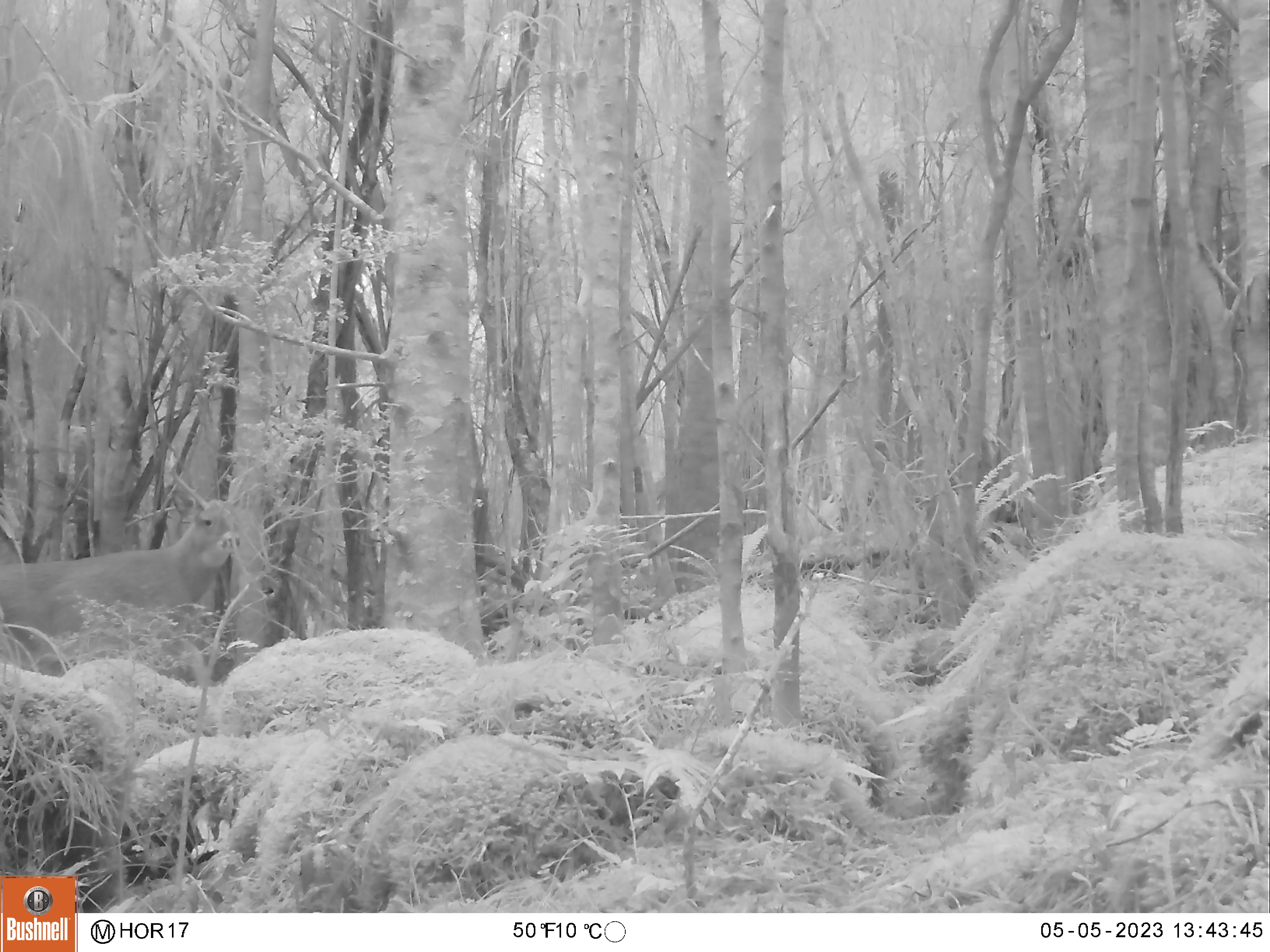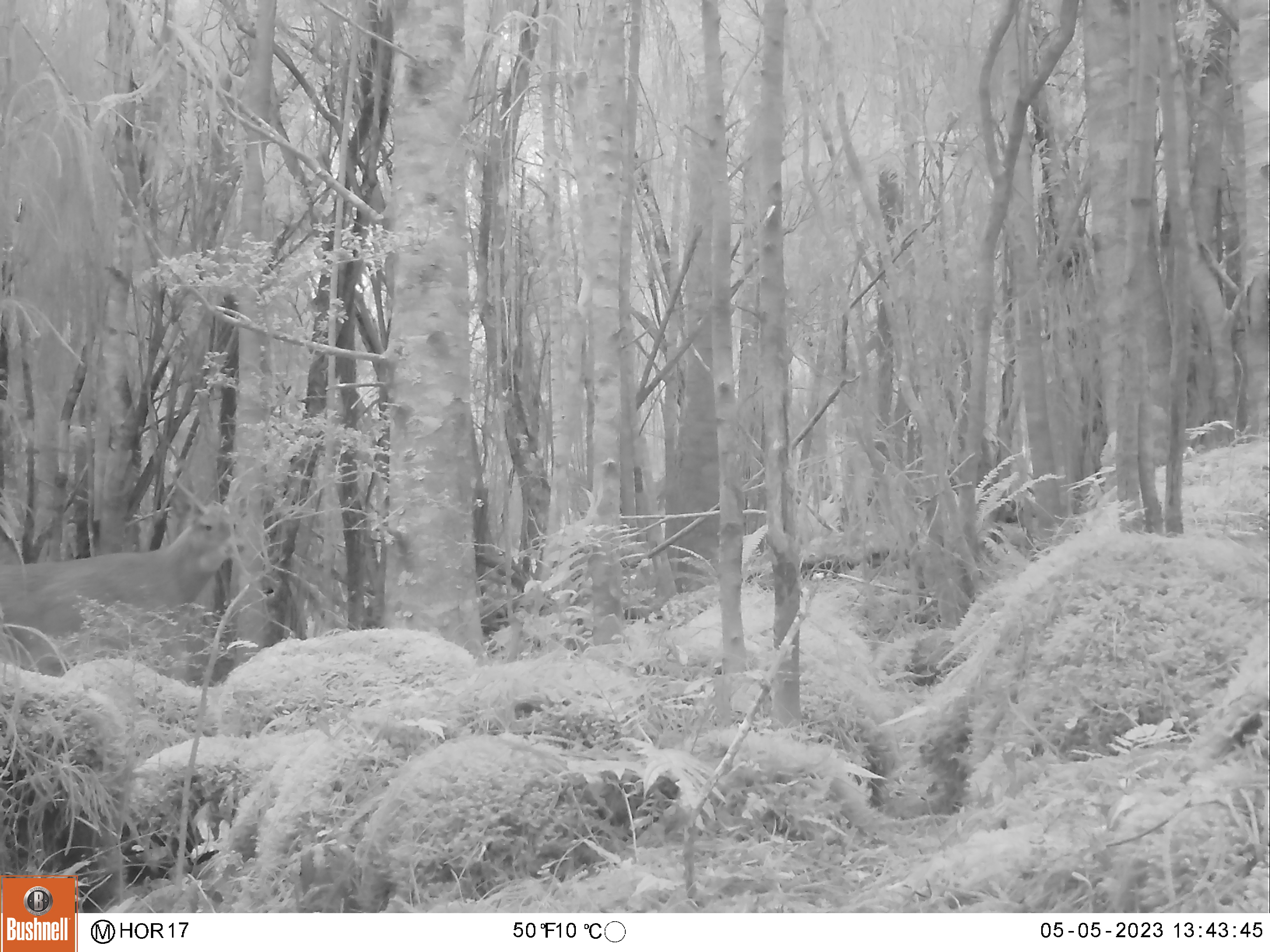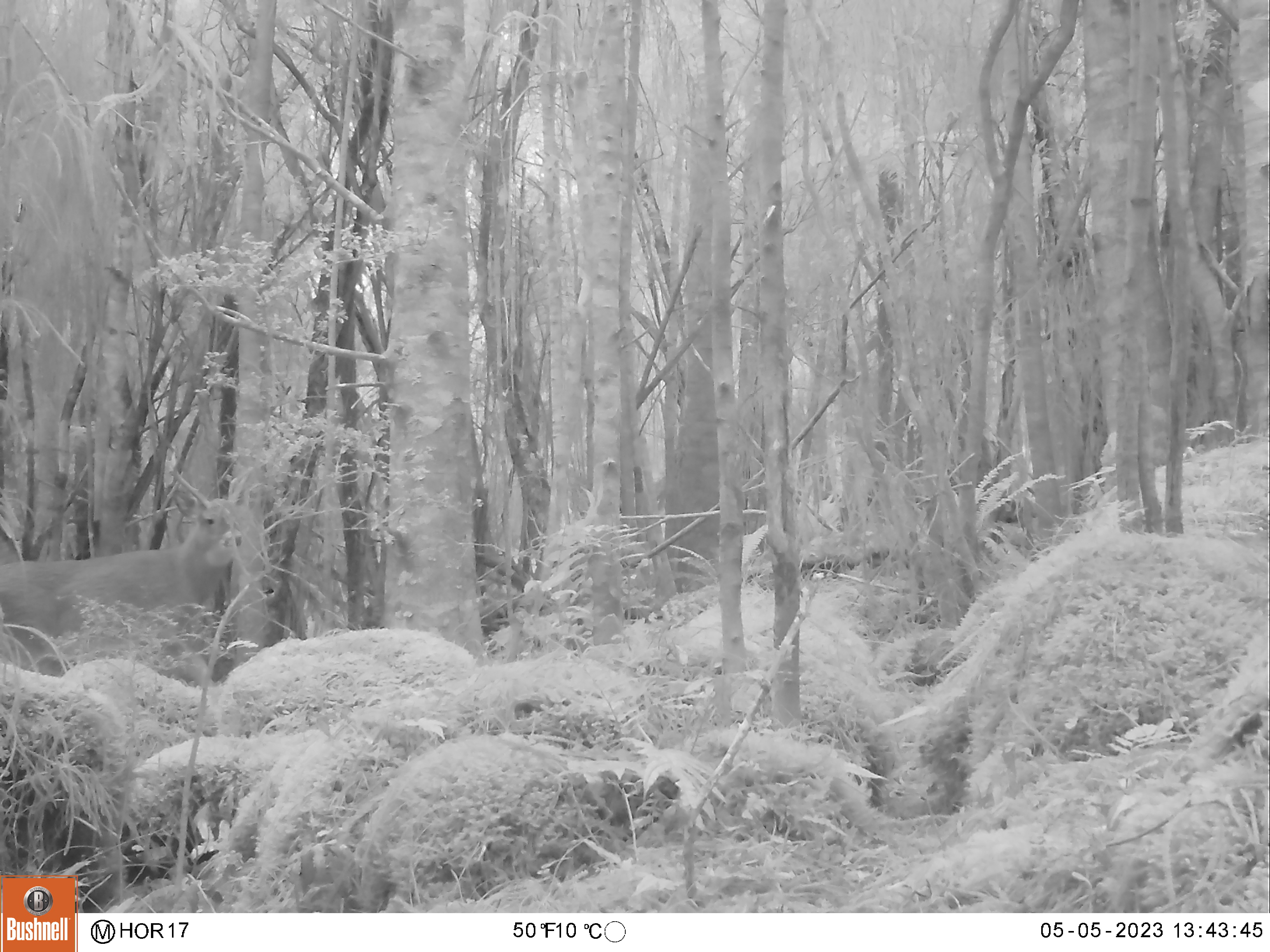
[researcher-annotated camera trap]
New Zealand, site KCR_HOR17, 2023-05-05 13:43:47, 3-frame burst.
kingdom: Animalia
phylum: Chordata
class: Mammalia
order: Artiodactyla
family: Cervidae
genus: Odocoileus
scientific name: Odocoileus virginianus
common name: white-tailed deer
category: white tailed deer